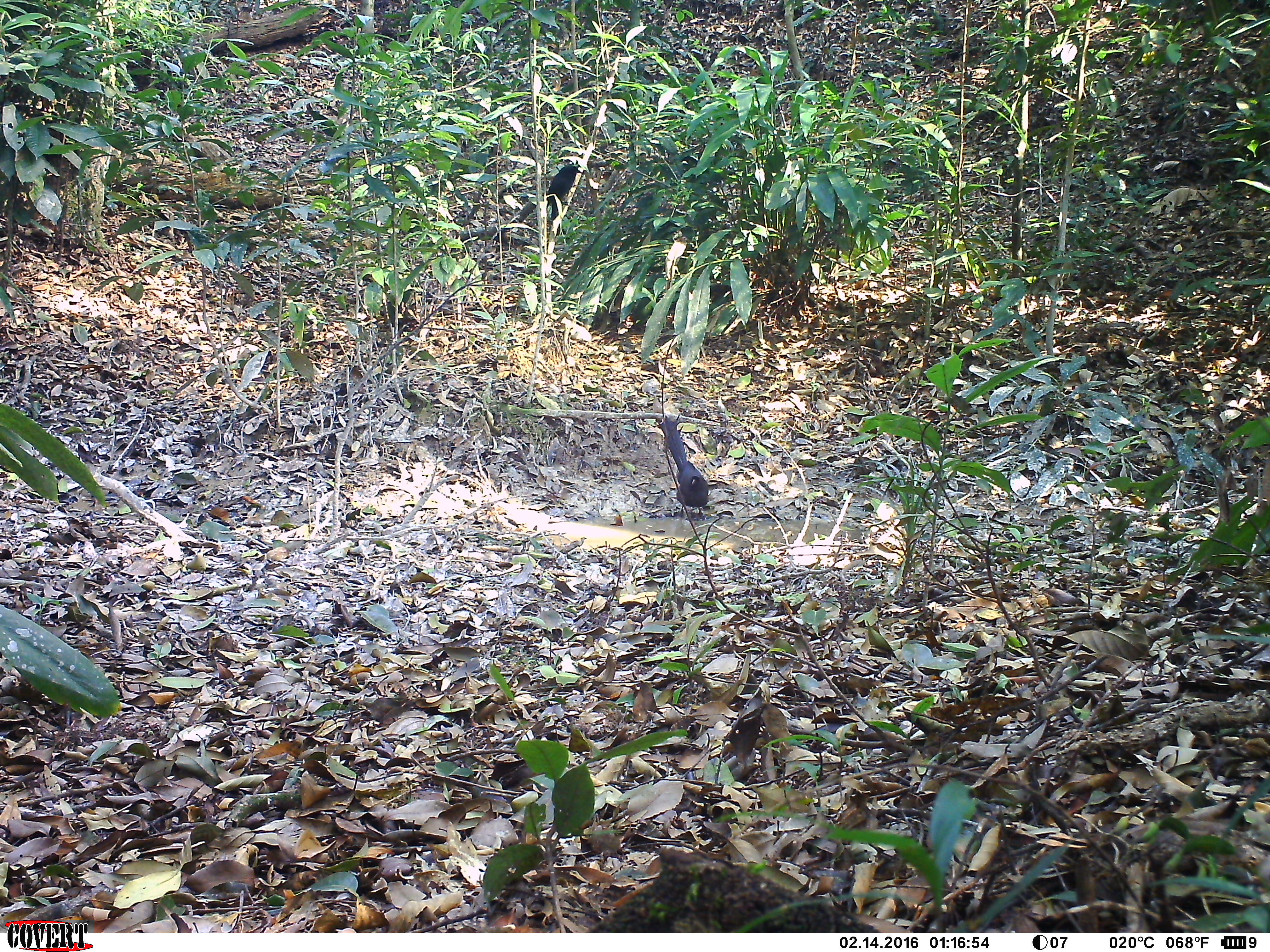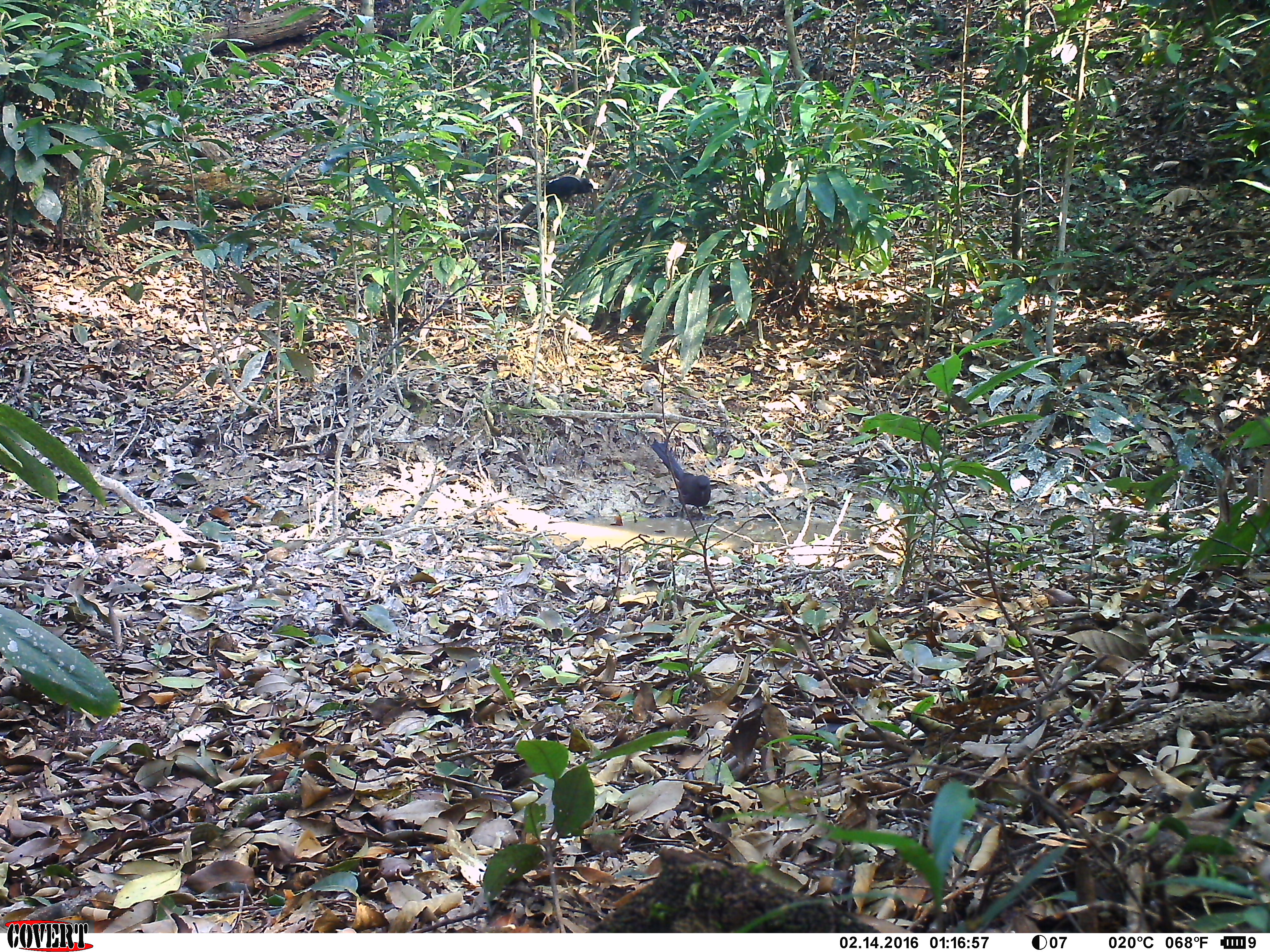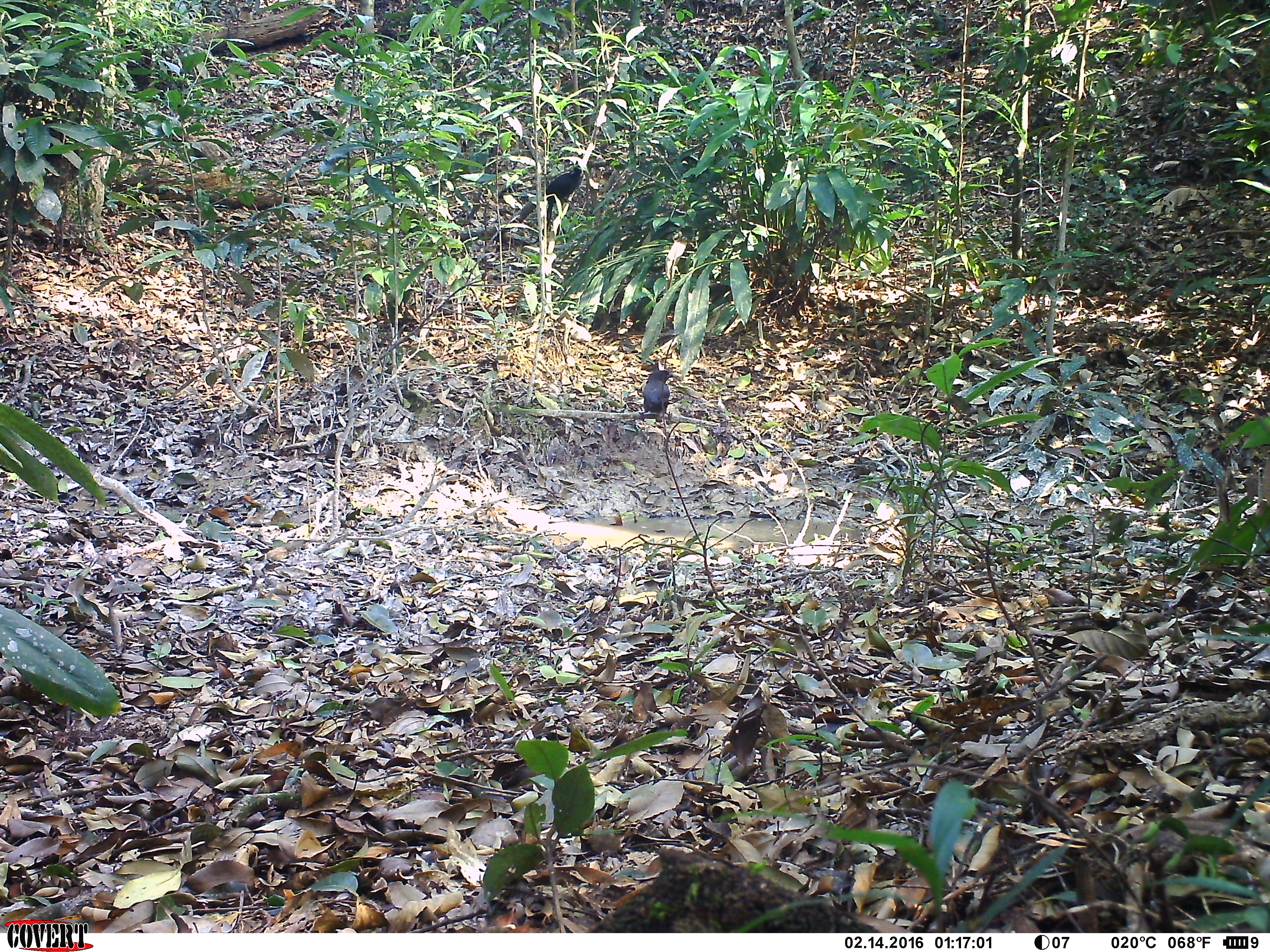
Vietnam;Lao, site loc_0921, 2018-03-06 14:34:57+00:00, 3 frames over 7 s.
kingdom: Animalia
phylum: Chordata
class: Aves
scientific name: Aves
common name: bird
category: unidentified bird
Unidentified bird (bird) (Aves). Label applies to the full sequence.